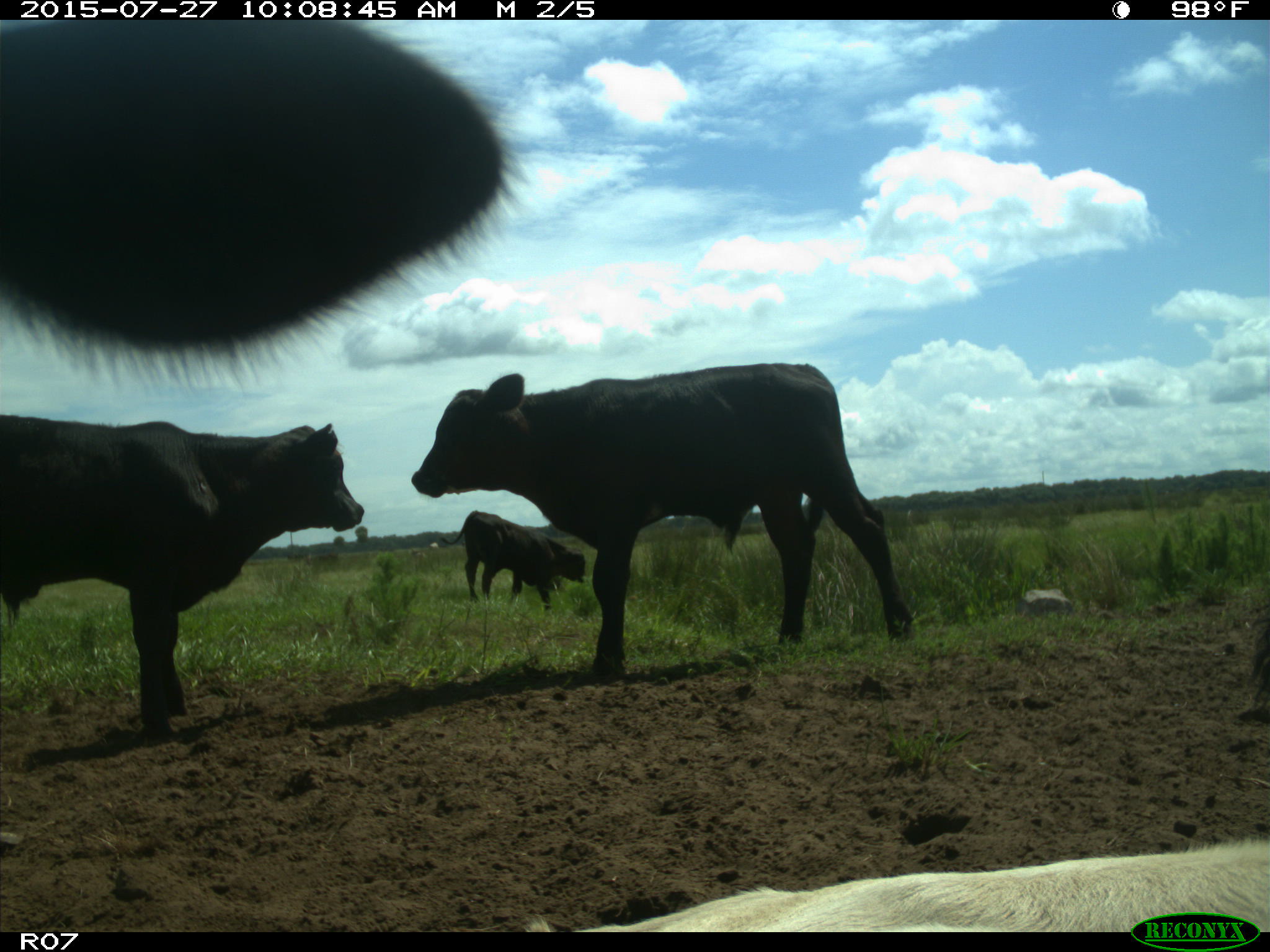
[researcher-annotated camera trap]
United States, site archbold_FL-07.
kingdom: Animalia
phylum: Chordata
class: Mammalia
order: Artiodactyla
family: Bovidae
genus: Bos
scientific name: Bos taurus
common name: domestic cow